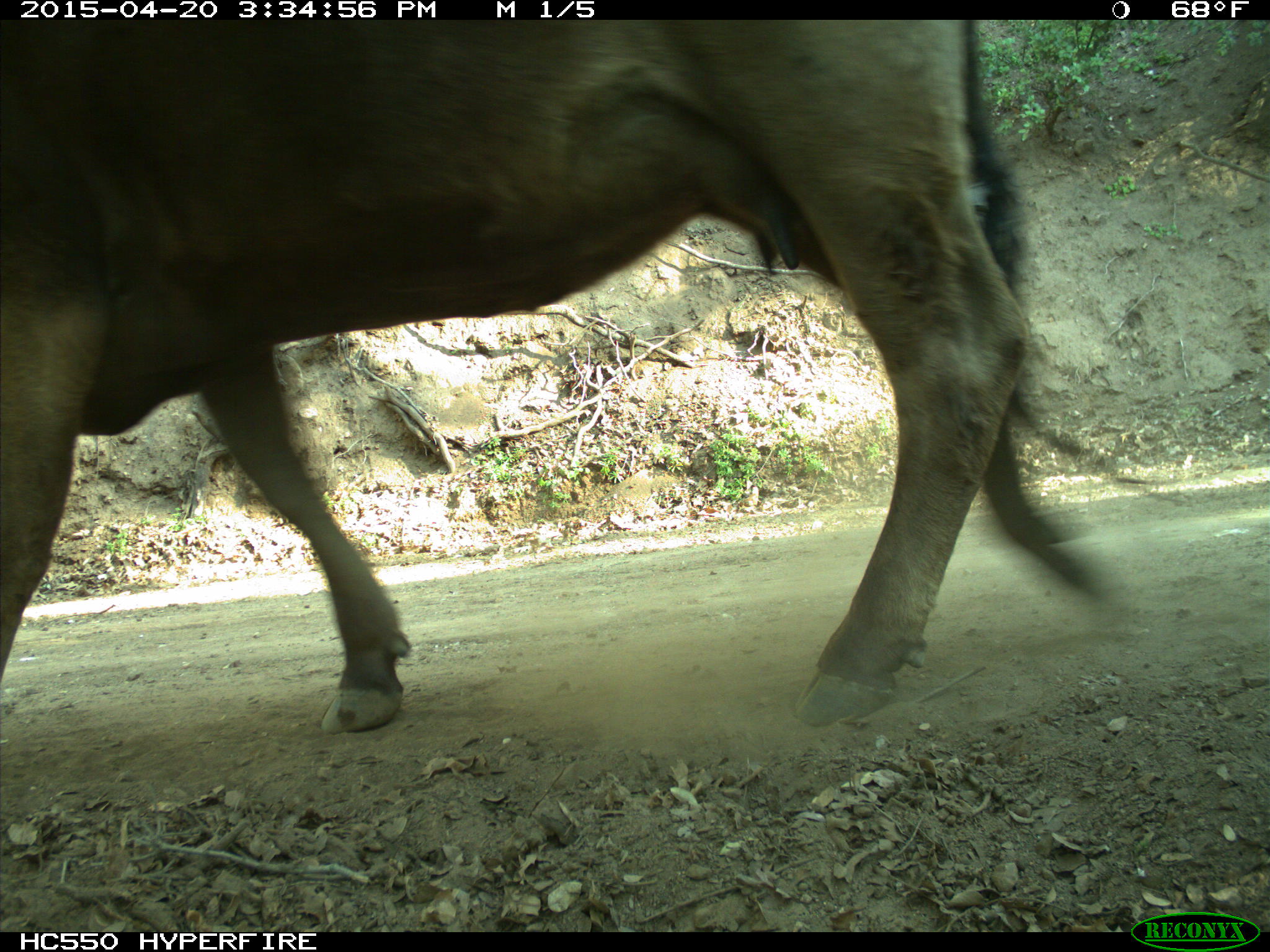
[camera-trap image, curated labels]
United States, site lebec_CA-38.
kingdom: Animalia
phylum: Chordata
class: Mammalia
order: Artiodactyla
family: Bovidae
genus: Bos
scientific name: Bos taurus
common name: domestic cow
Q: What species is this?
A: Bos taurus (domestic cow).